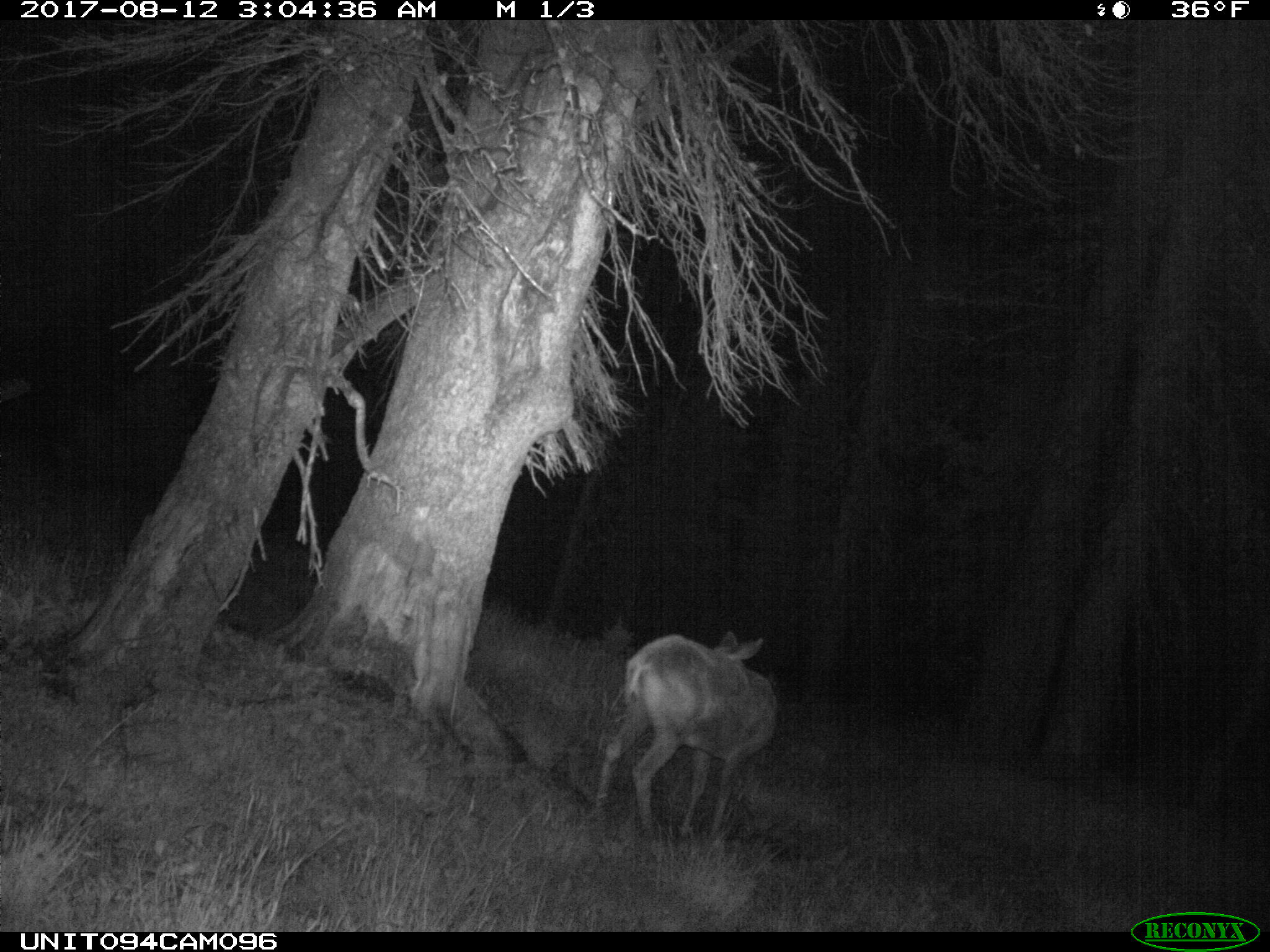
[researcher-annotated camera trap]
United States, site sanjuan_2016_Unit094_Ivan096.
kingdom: Animalia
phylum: Chordata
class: Mammalia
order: Artiodactyla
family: Cervidae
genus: Odocoileus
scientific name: Odocoileus hemionus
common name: mule deer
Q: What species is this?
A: Odocoileus hemionus (mule deer).